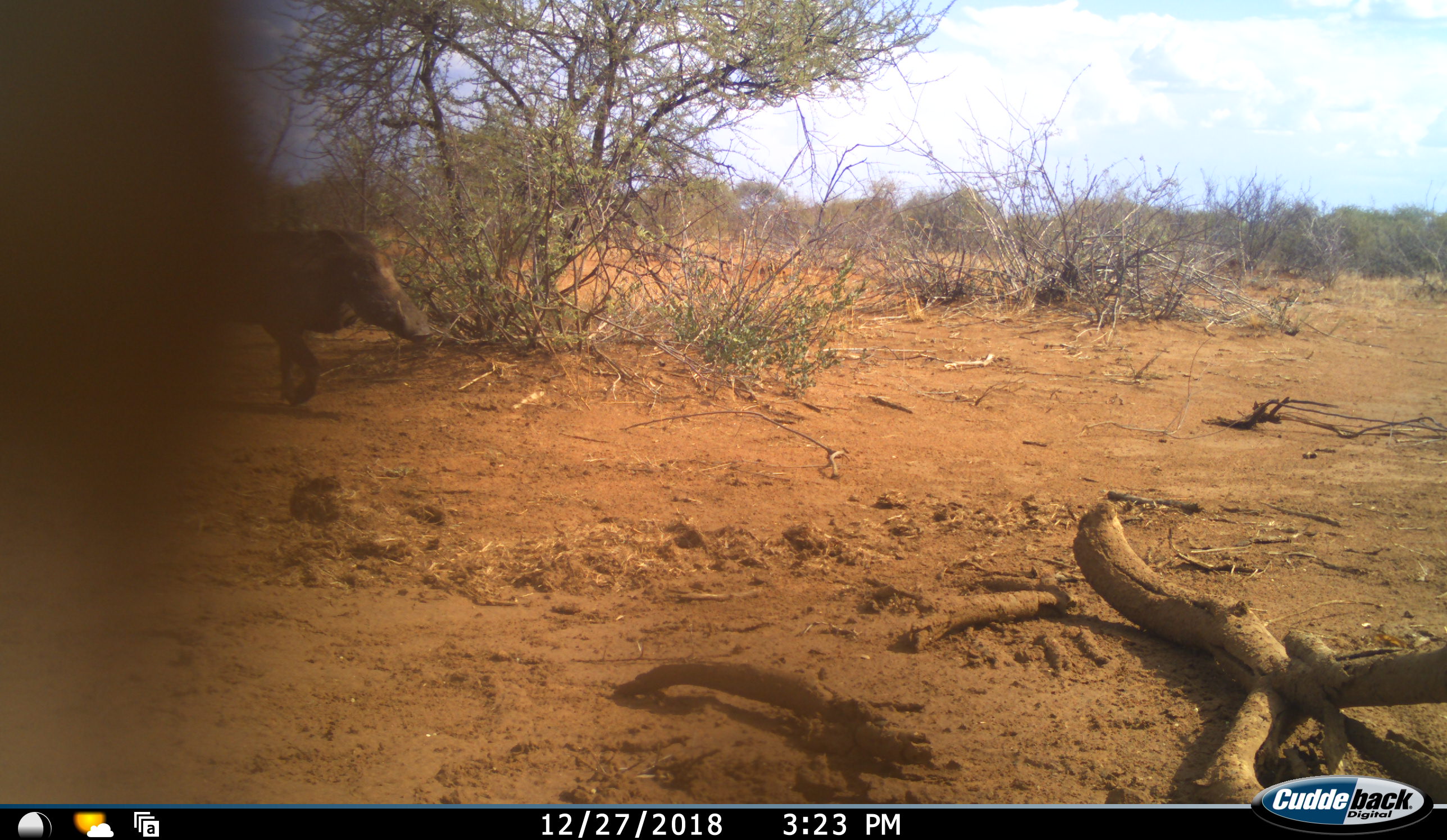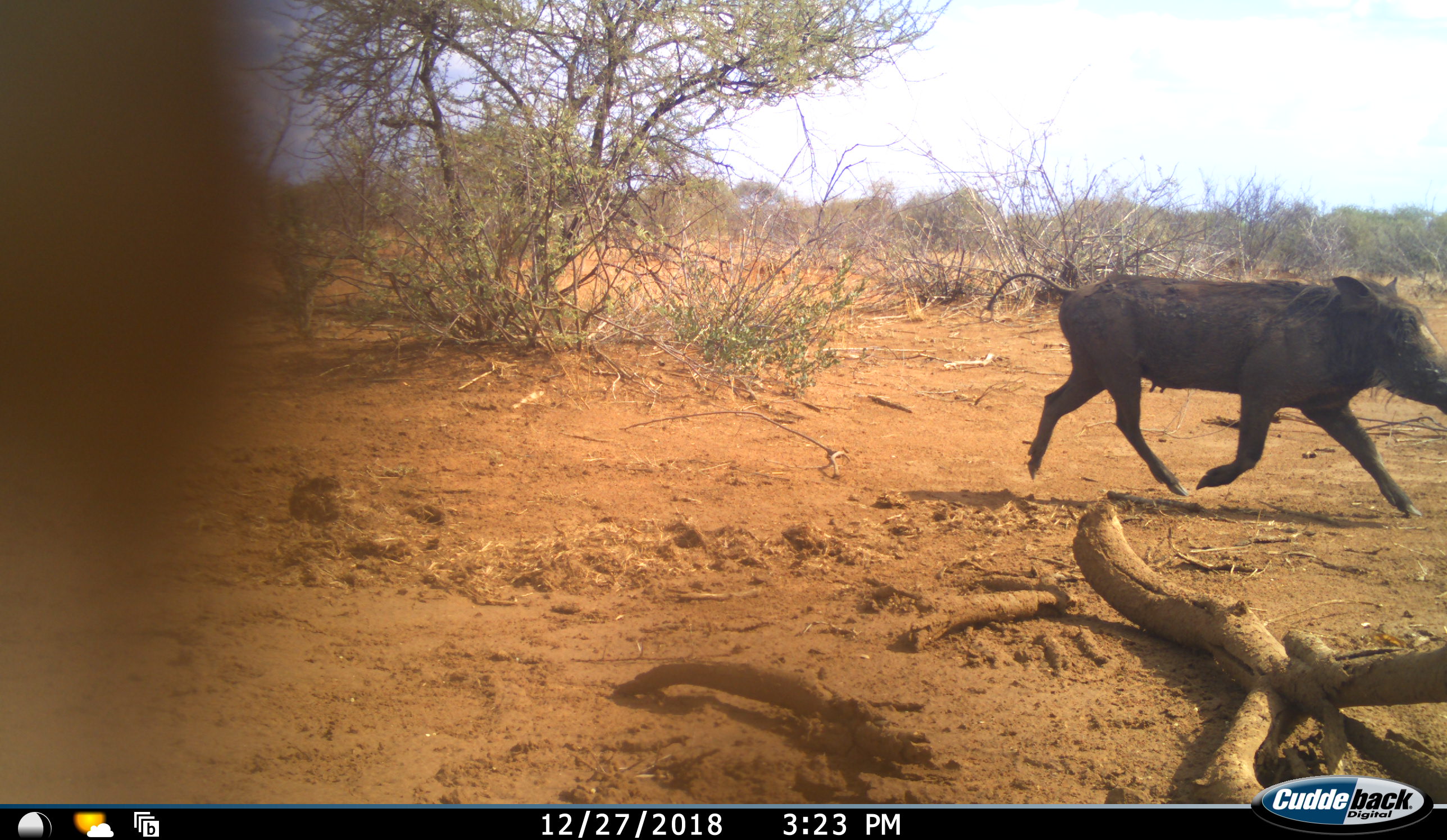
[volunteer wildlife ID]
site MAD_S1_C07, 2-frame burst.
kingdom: Animalia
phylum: Chordata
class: Mammalia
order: Artiodactyla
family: Suidae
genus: Phacochoerus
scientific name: Phacochoerus africanus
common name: warthog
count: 1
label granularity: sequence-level